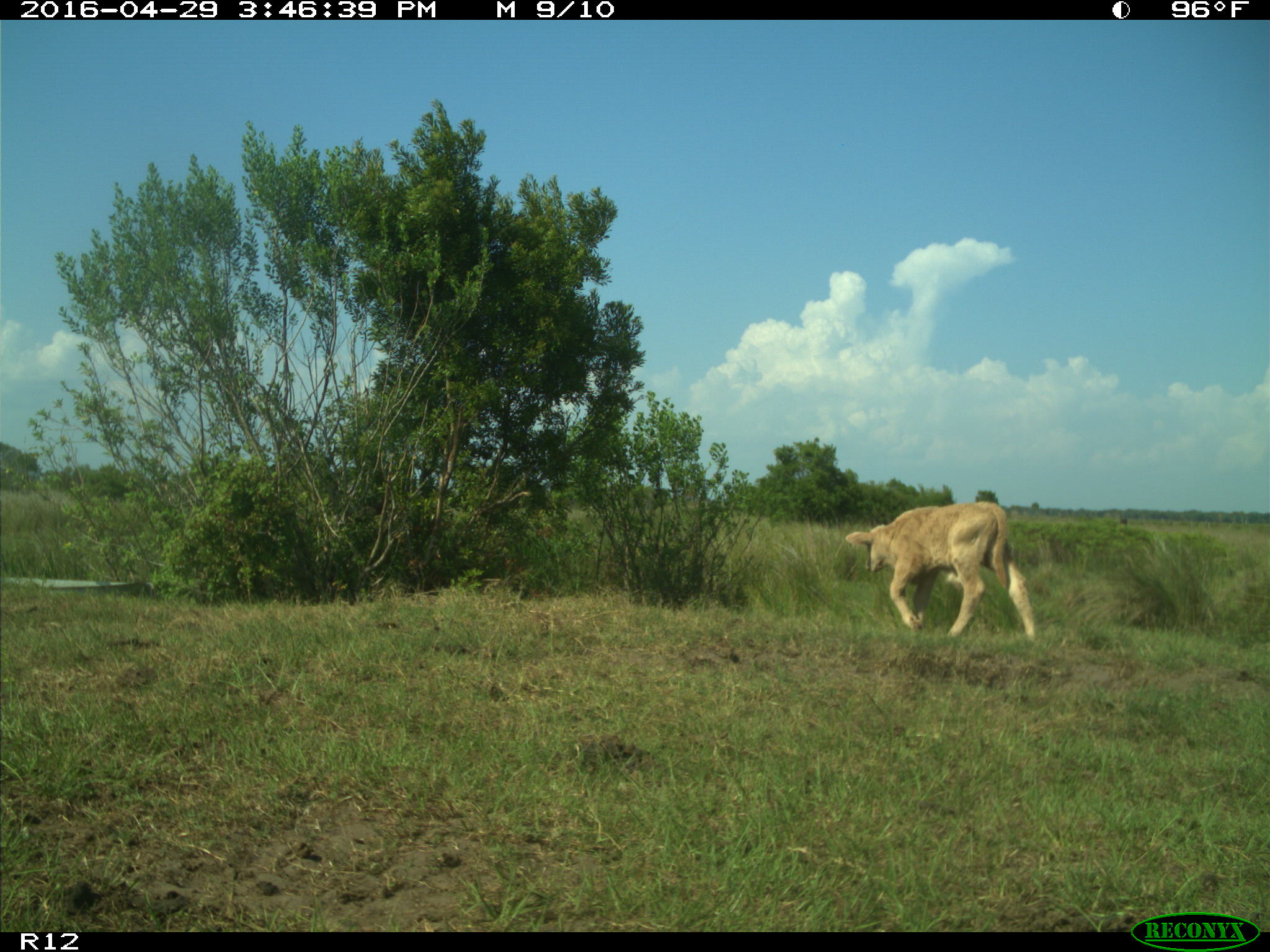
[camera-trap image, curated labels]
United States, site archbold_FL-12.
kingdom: Animalia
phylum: Chordata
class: Mammalia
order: Artiodactyla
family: Bovidae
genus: Bos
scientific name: Bos taurus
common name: domestic cow